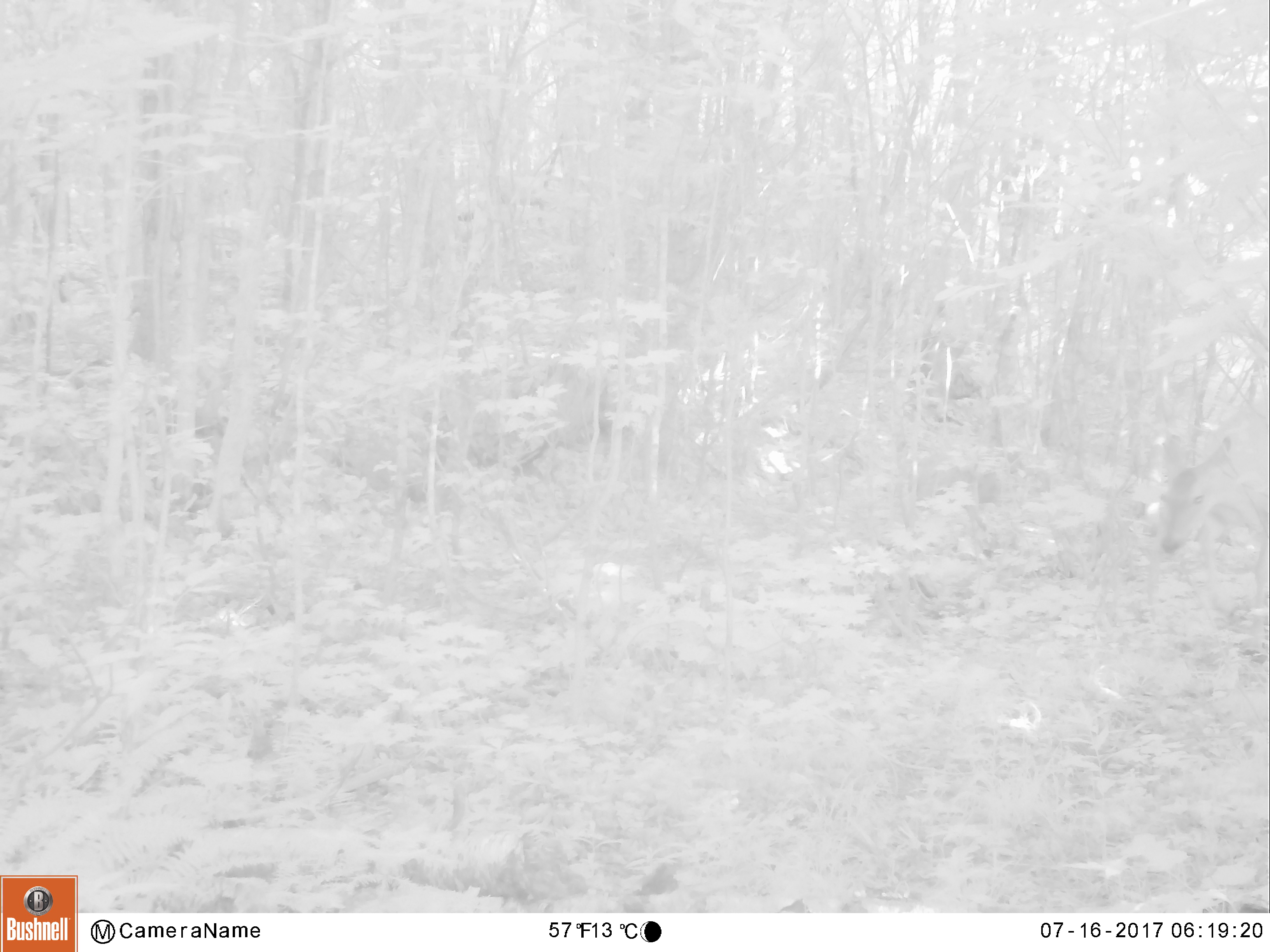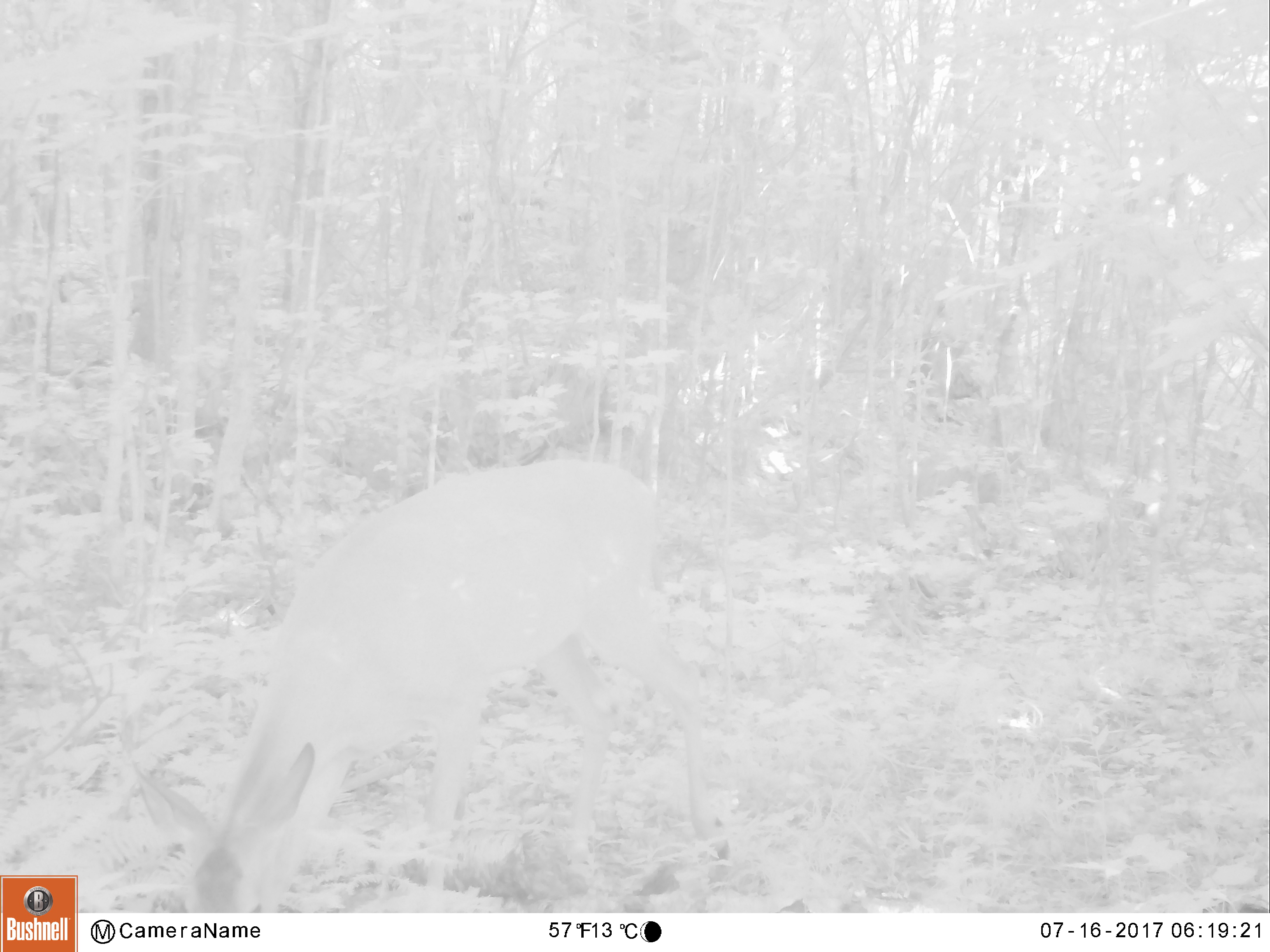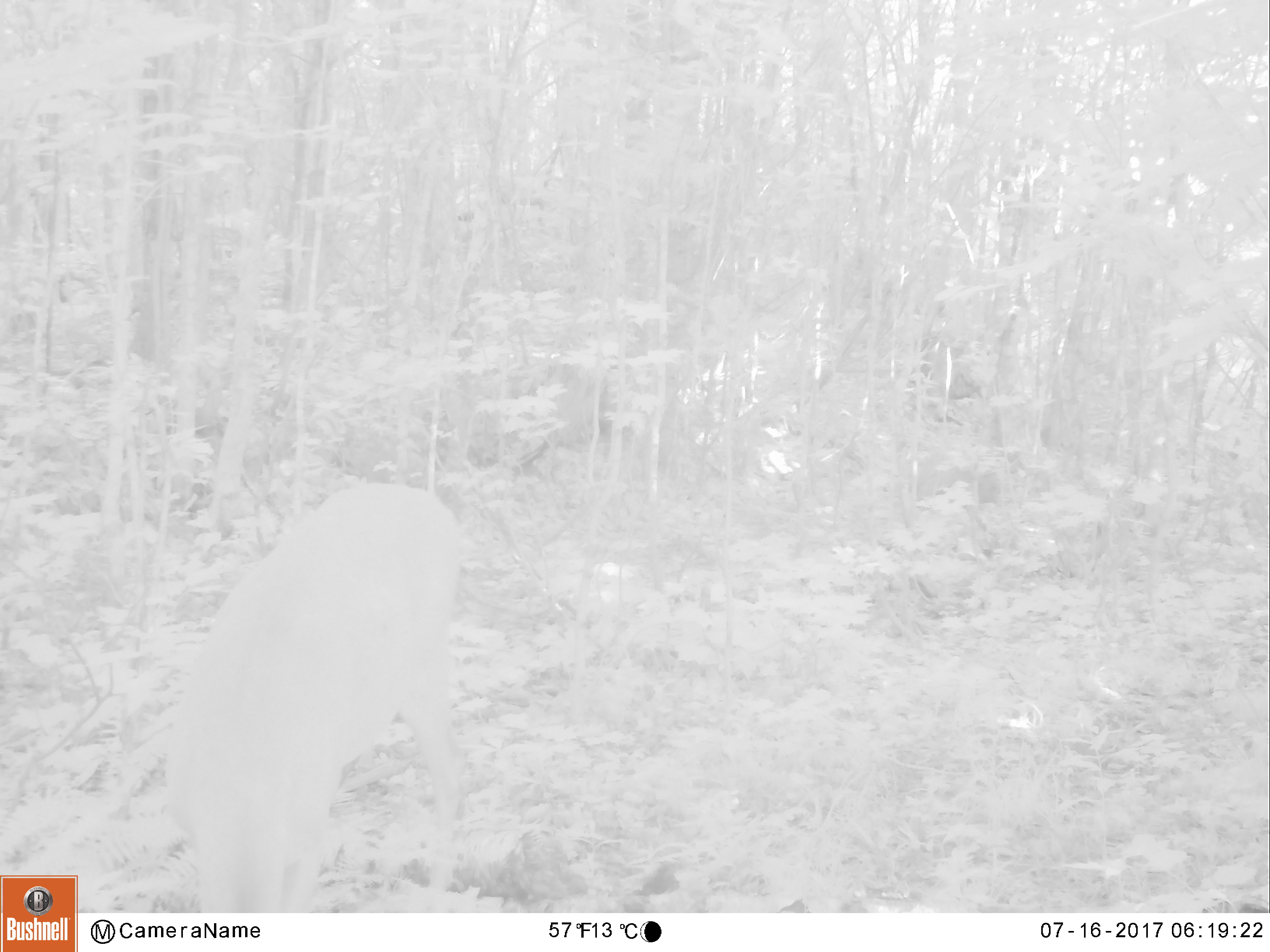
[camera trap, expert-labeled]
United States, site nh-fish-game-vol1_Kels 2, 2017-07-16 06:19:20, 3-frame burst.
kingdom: Animalia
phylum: Chordata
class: Mammalia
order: Artiodactyla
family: Cervidae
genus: Odocoileus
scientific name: Odocoileus virginianus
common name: white-tailed deer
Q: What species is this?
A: White-tailed deer (Odocoileus virginianus).